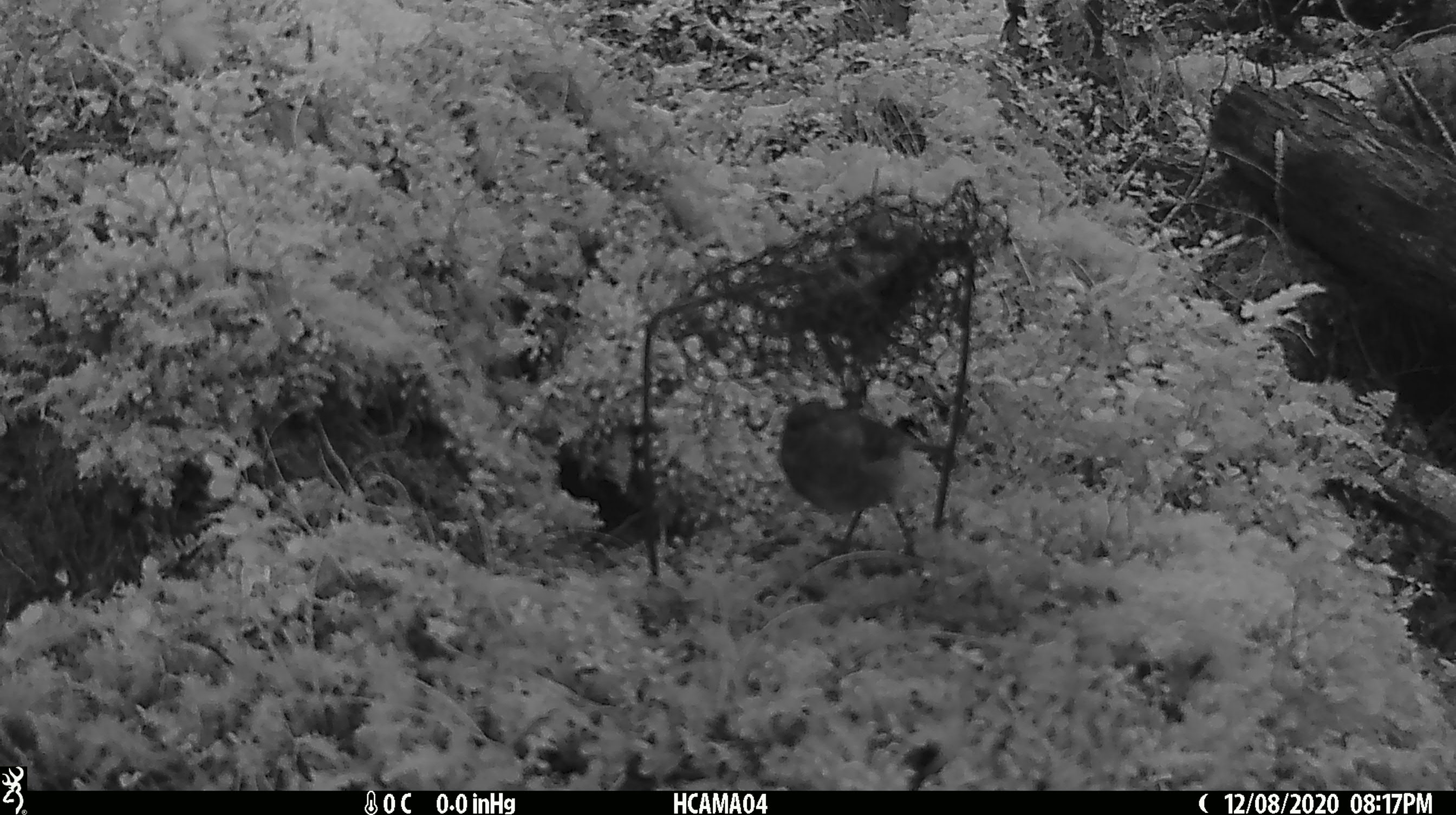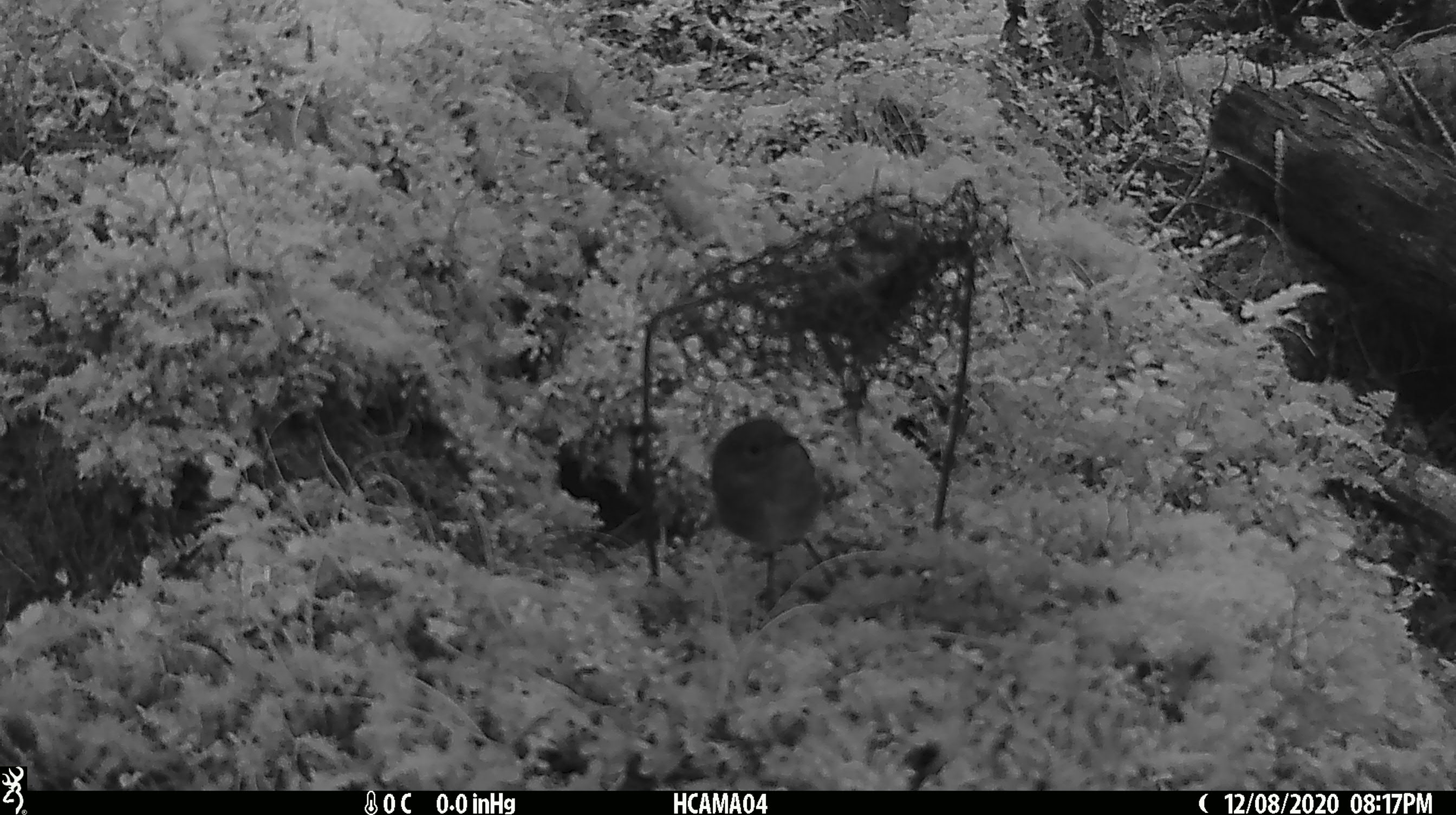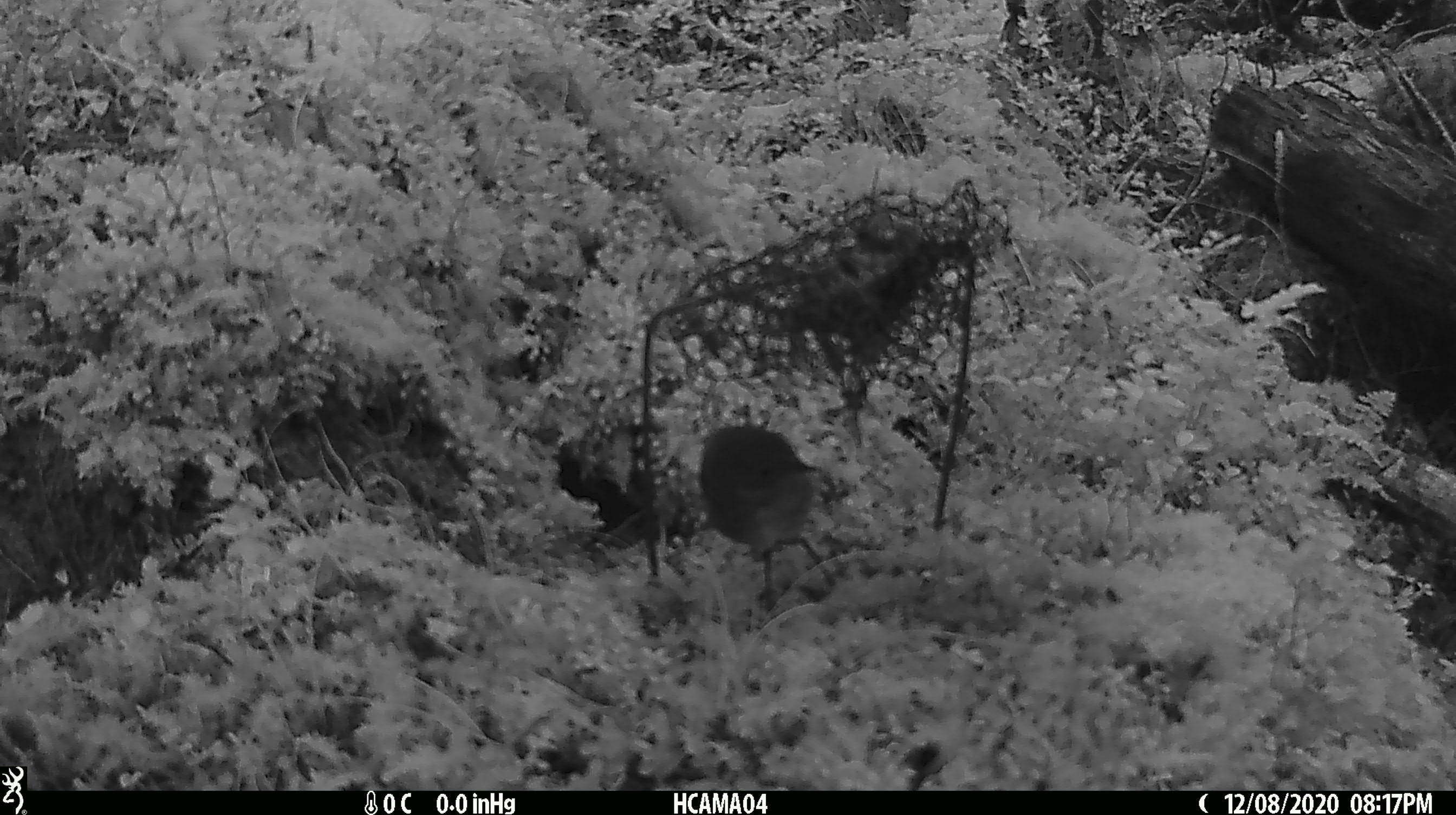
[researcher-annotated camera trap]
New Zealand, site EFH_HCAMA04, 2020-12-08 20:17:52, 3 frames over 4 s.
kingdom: Animalia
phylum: Chordata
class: Aves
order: Passeriformes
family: Petroicidae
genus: Petroica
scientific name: Petroica australis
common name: new zealand robin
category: robin